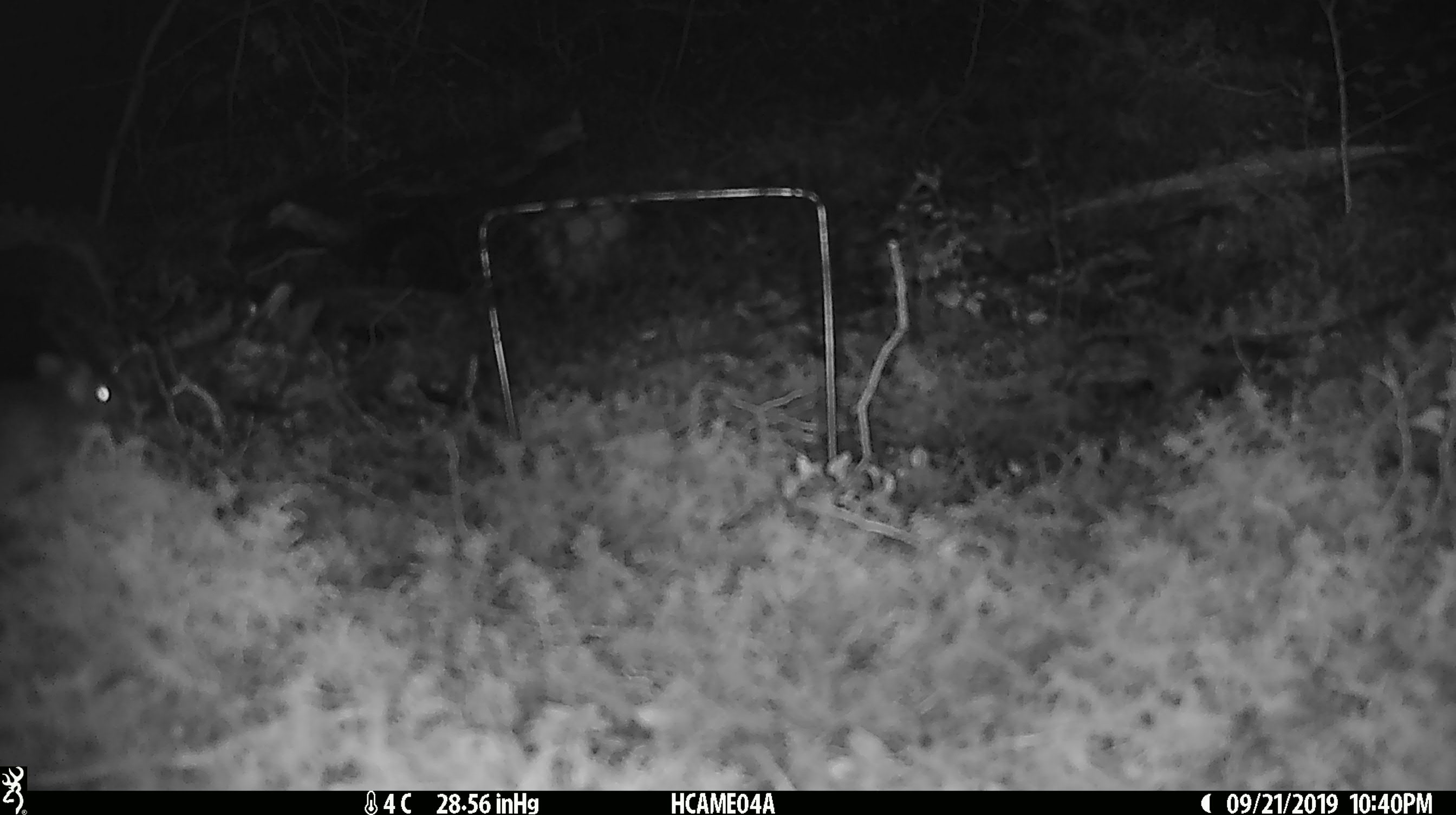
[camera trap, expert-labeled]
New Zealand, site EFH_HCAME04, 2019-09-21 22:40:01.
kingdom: Animalia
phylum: Chordata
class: Mammalia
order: Rodentia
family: Muridae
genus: Mus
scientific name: Mus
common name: mouse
Mouse (Mus).